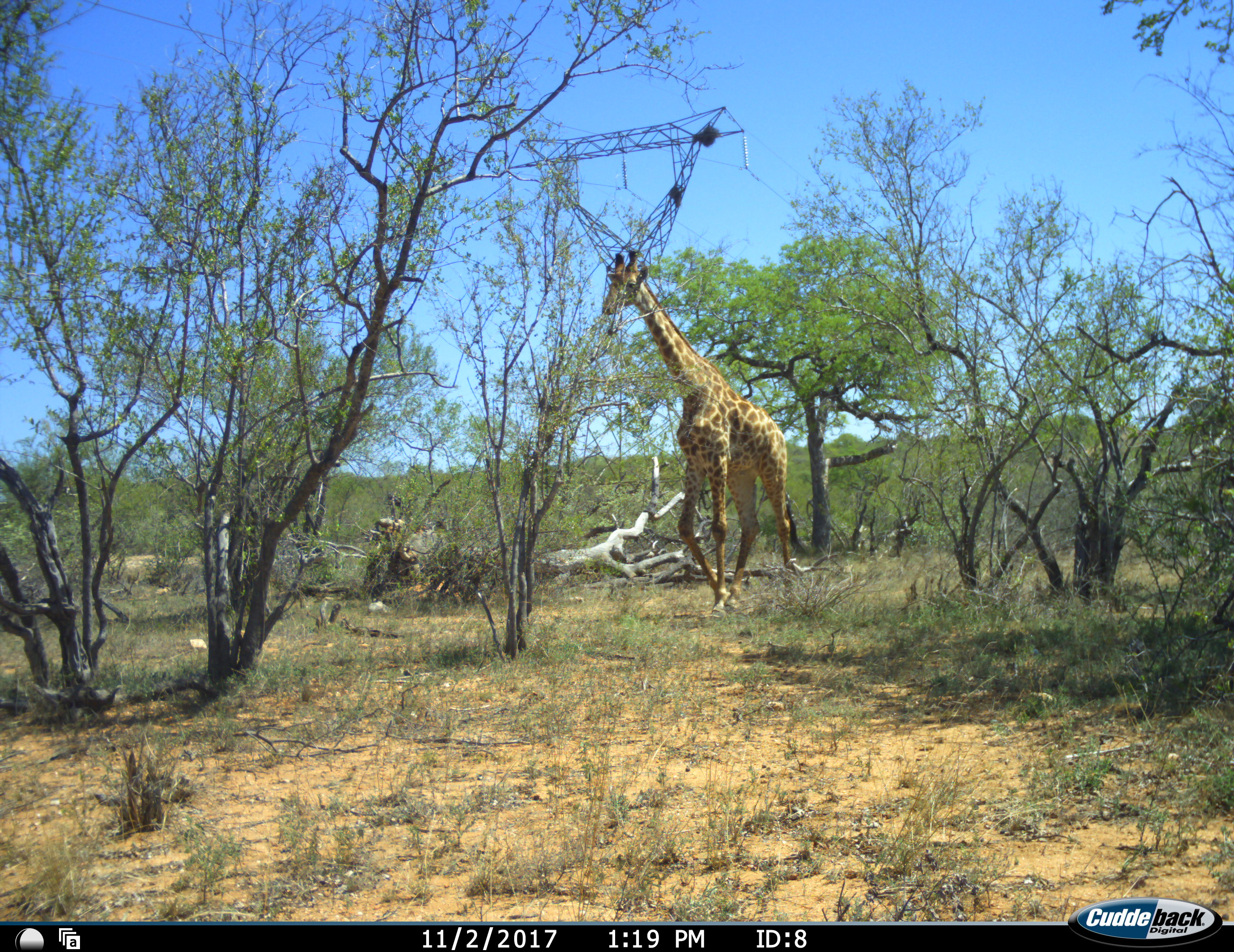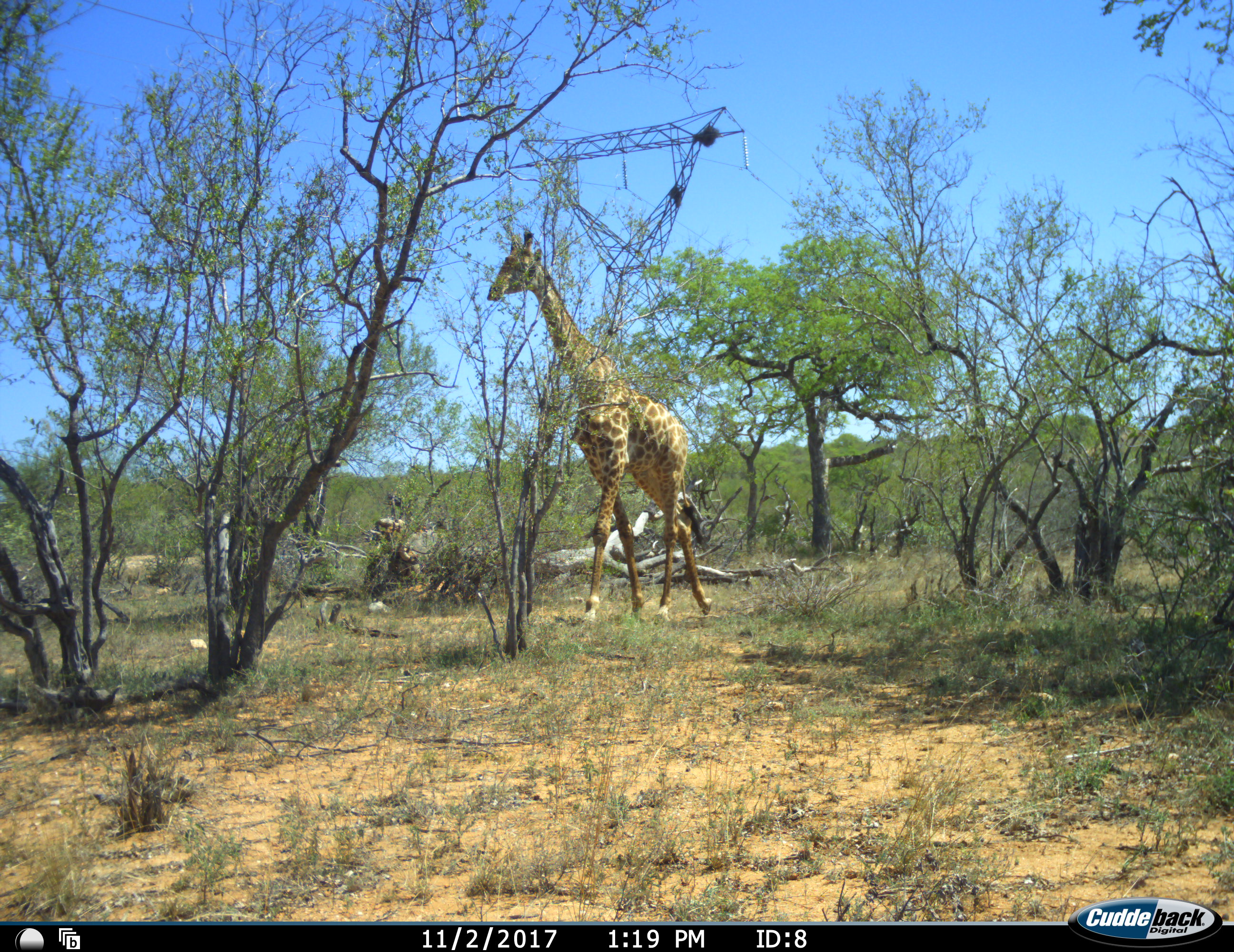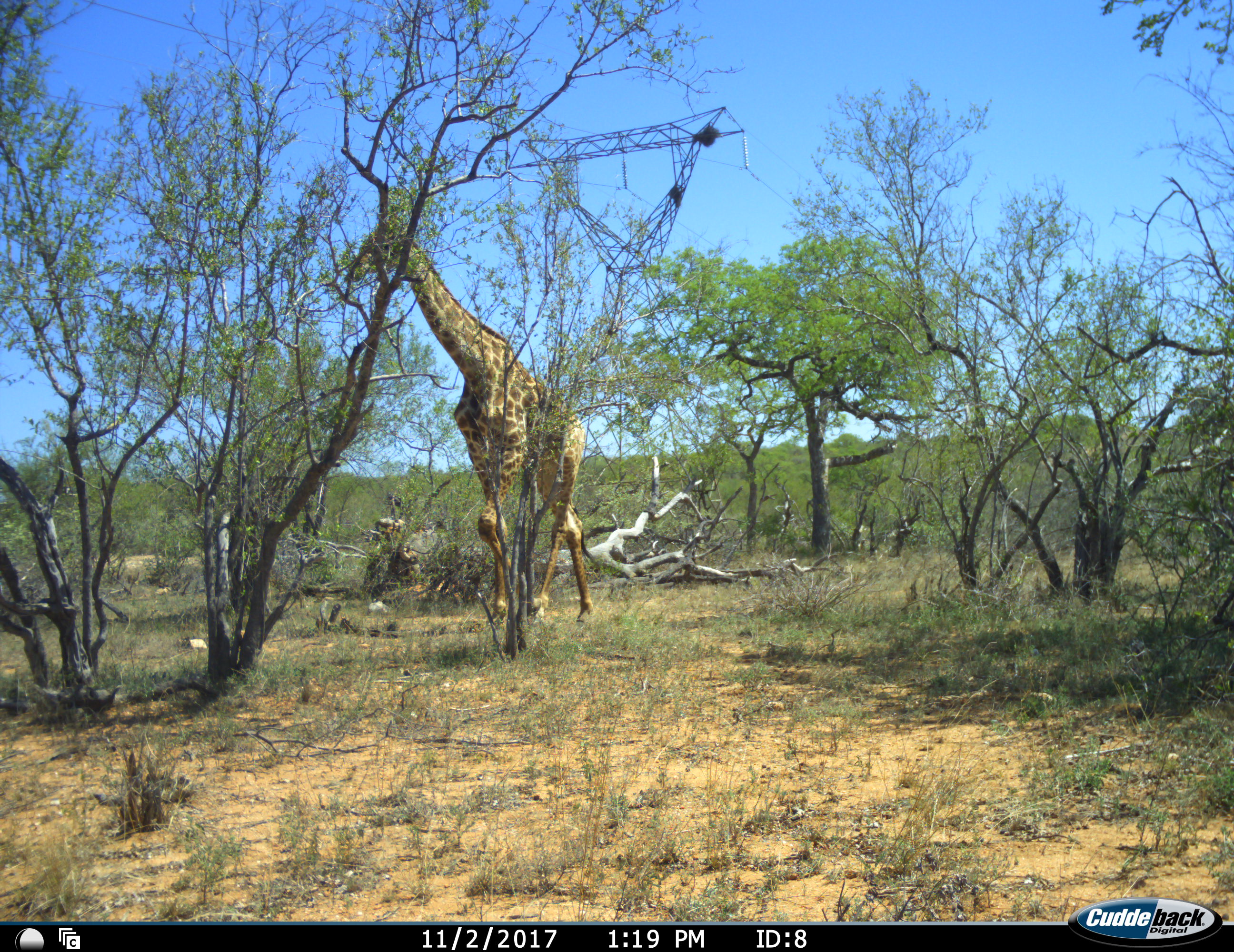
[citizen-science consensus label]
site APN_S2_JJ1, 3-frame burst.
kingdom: Animalia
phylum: Chordata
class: Mammalia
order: Artiodactyla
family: Giraffidae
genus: Giraffa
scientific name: Giraffa camelopardalis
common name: giraffe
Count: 1.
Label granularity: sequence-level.